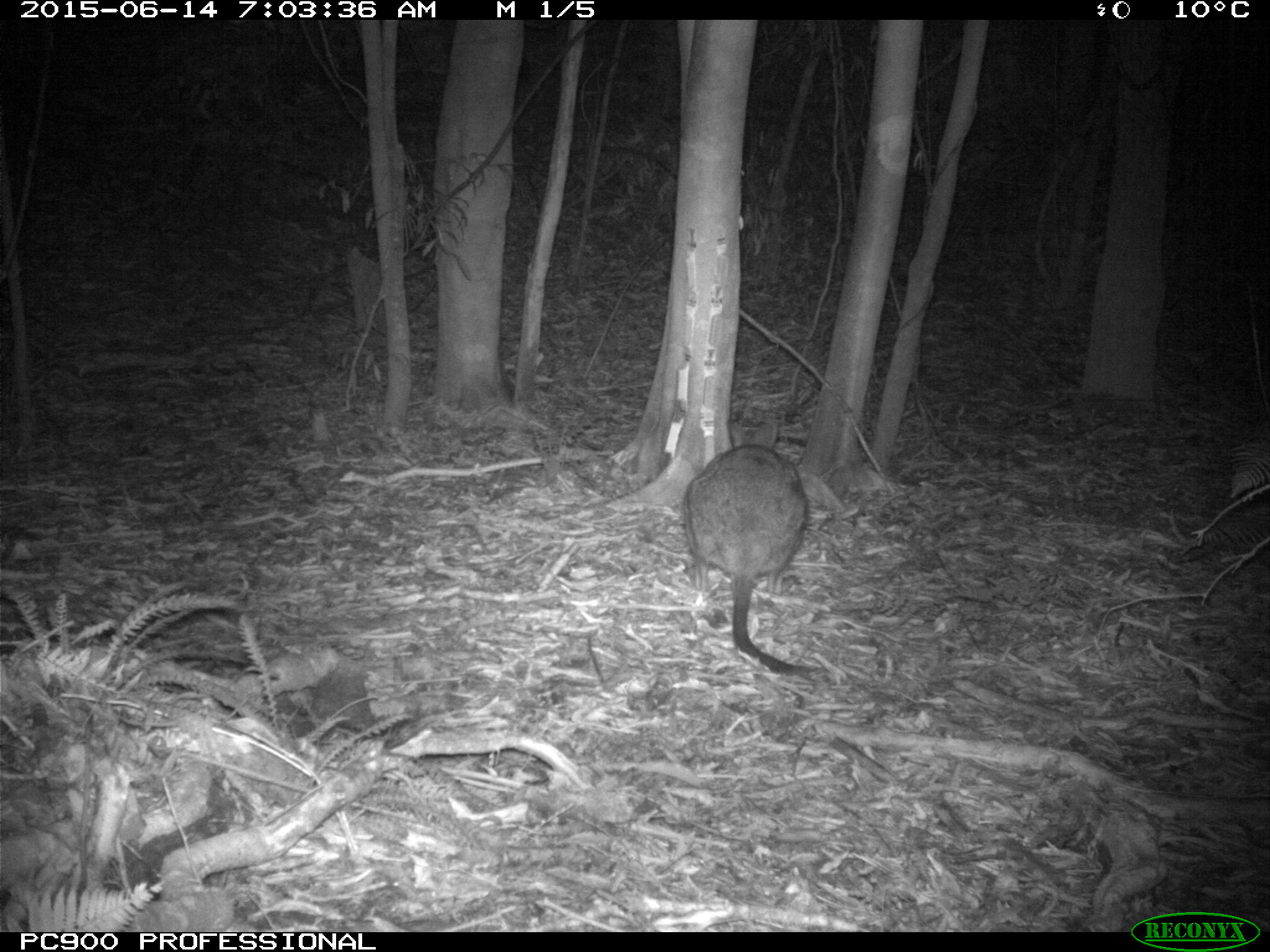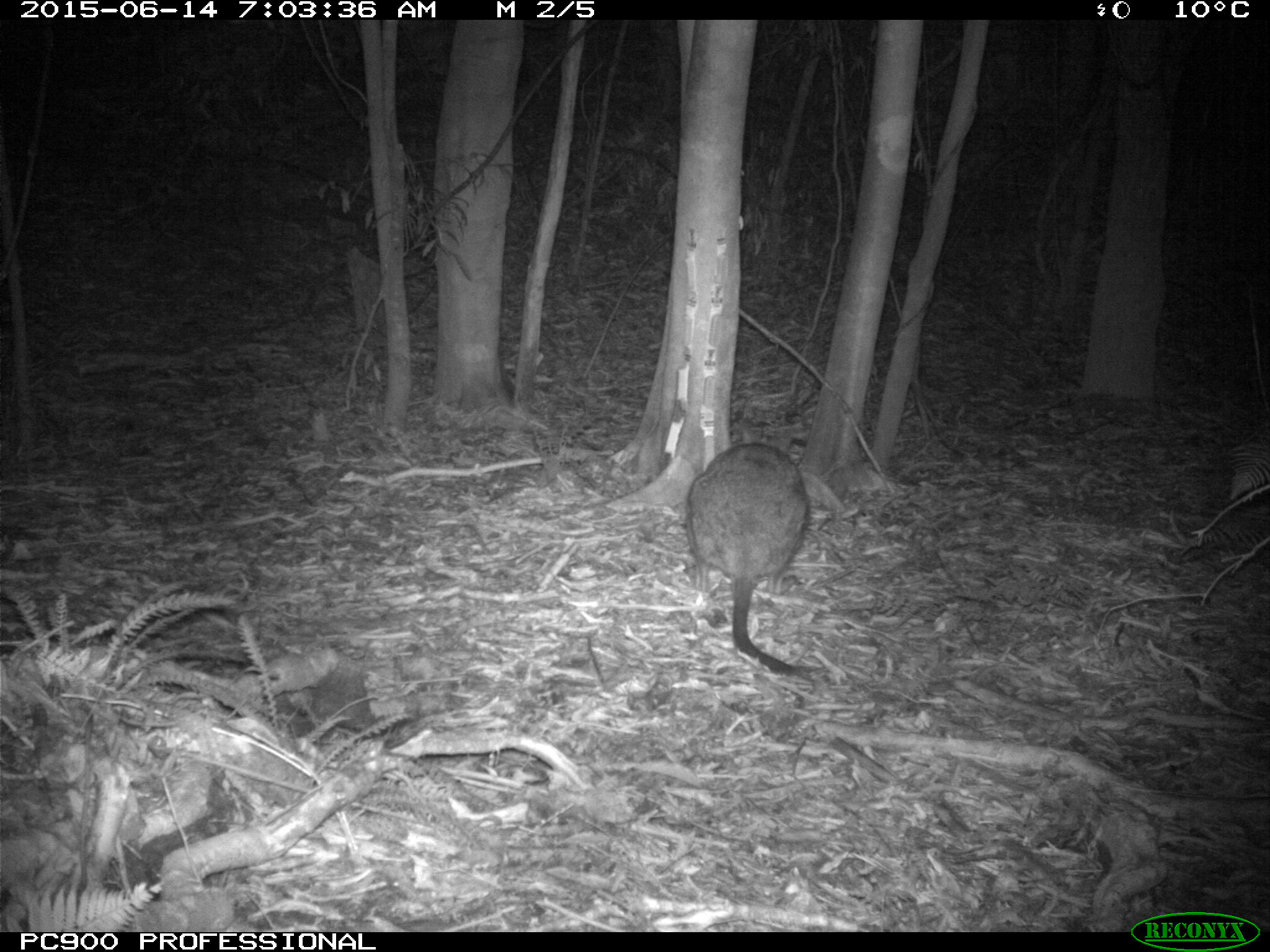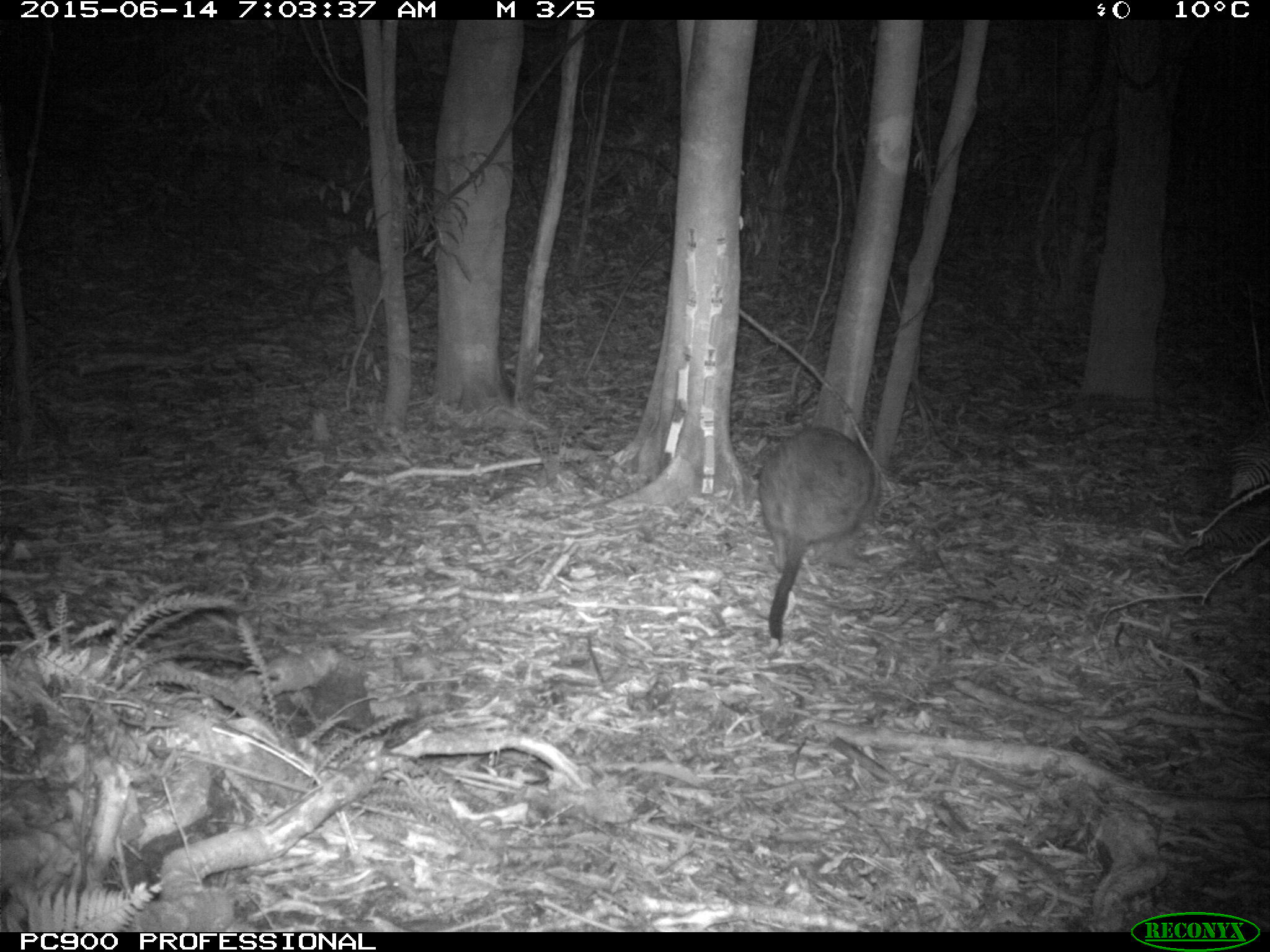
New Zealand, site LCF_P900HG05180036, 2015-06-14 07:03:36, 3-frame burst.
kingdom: Animalia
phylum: Chordata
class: Mammalia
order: Diprotodontia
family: Macropodidae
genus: Notamacropus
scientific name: Notamacropus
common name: wallaby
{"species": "wallaby (Notamacropus)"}